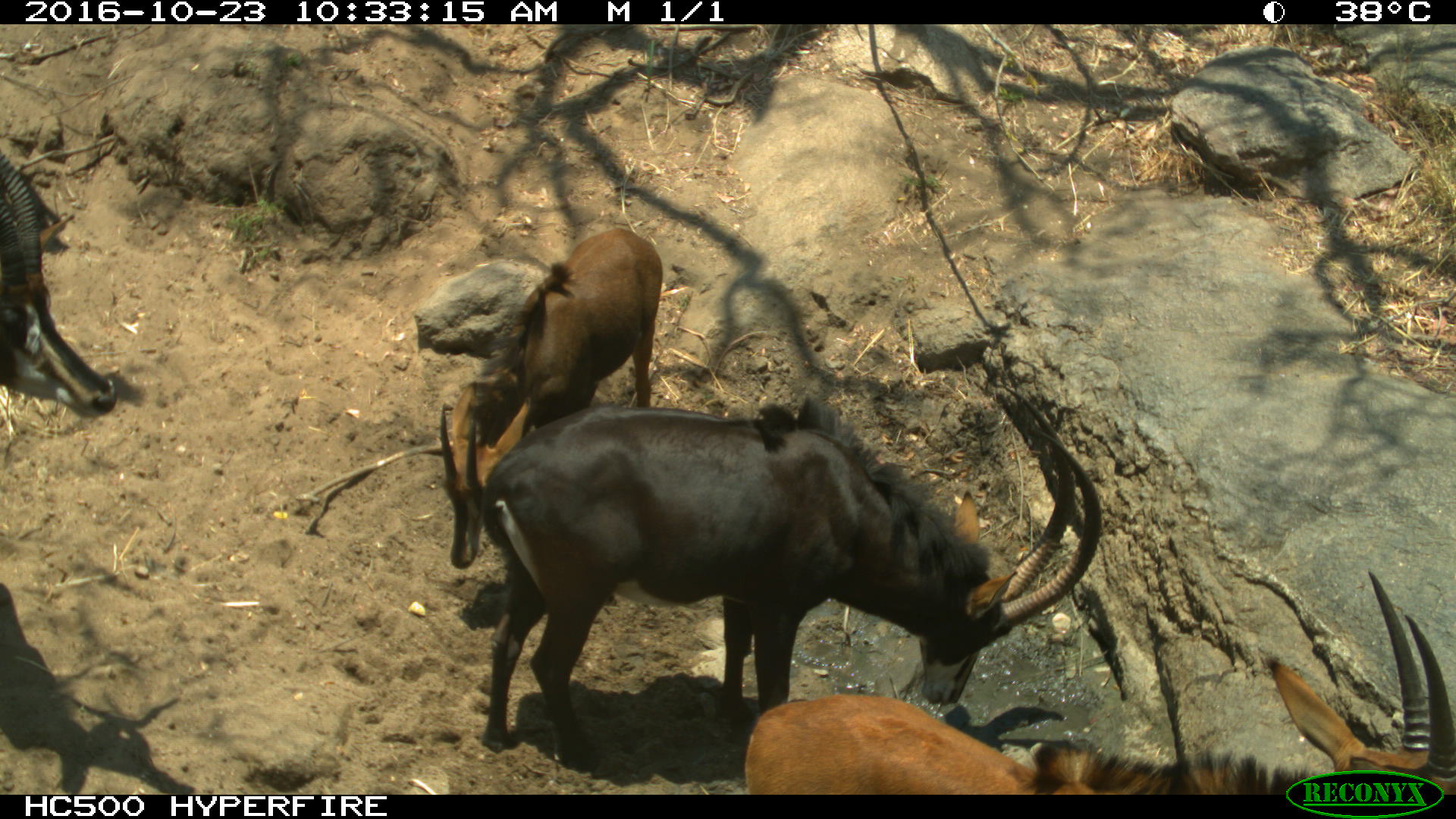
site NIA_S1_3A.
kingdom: Animalia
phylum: Chordata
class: Mammalia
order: Artiodactyla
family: Bovidae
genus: Hippotragus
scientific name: Hippotragus niger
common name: sable antelope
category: sable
Sable (sable antelope) (Hippotragus niger), count 4. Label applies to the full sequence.